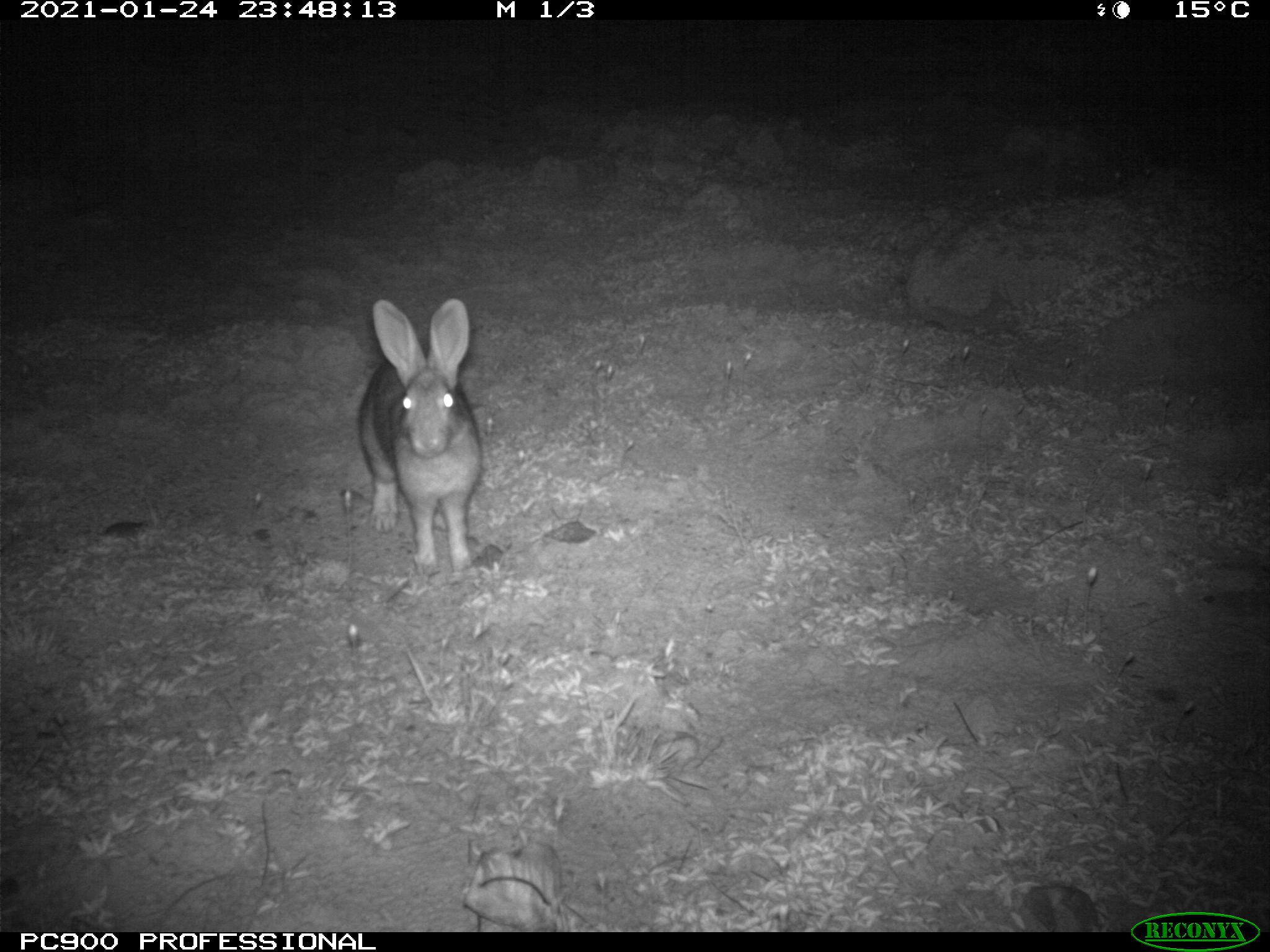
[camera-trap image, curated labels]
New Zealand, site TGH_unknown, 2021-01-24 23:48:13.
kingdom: Animalia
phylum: Chordata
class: Mammalia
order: Lagomorpha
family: Leporidae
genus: Oryctolagus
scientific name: Oryctolagus cuniculus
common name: european rabbit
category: rabbit